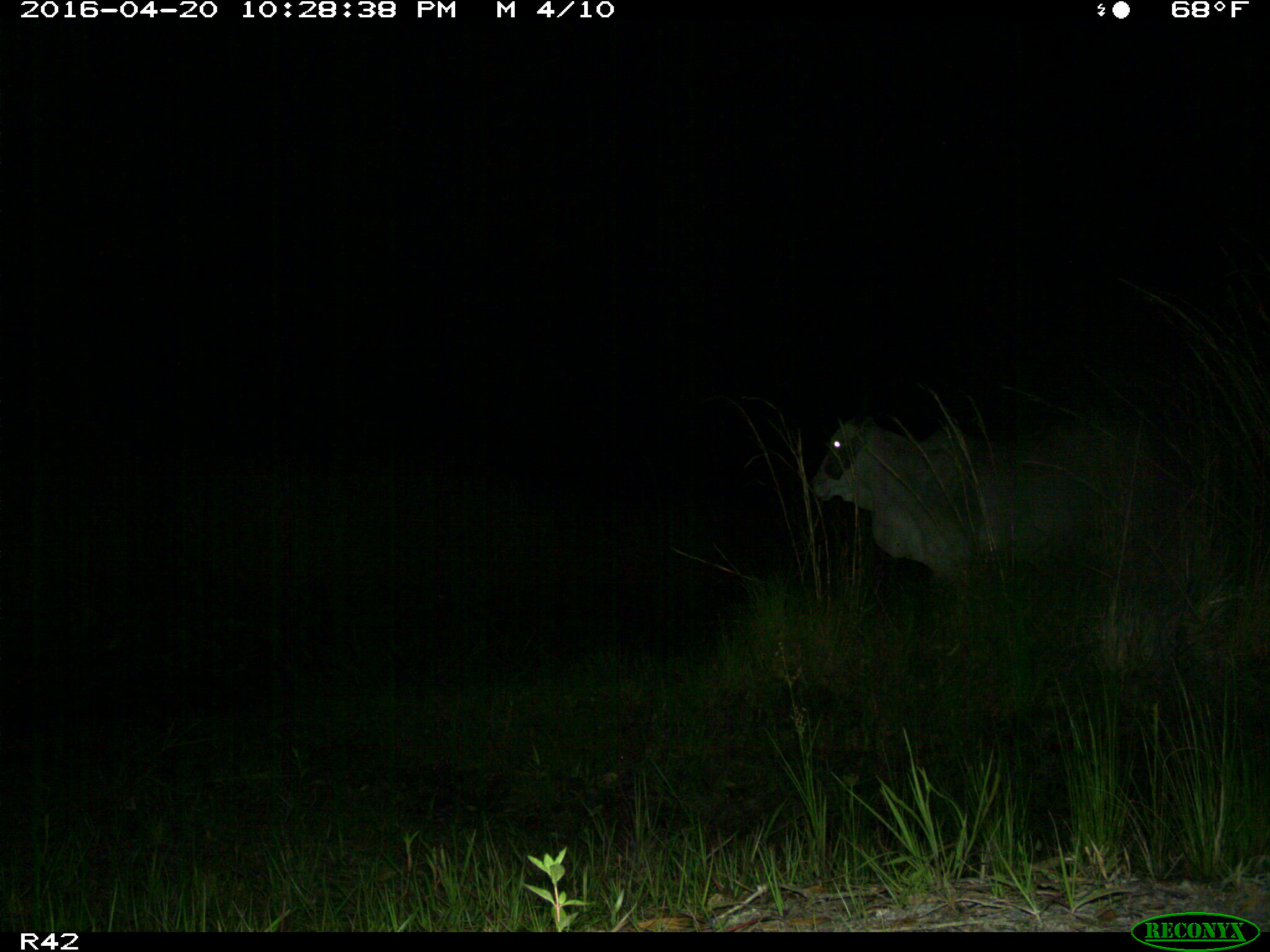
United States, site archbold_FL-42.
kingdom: Animalia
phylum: Chordata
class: Mammalia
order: Artiodactyla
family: Bovidae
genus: Bos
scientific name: Bos taurus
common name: domestic cow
Bos taurus (domestic cow).